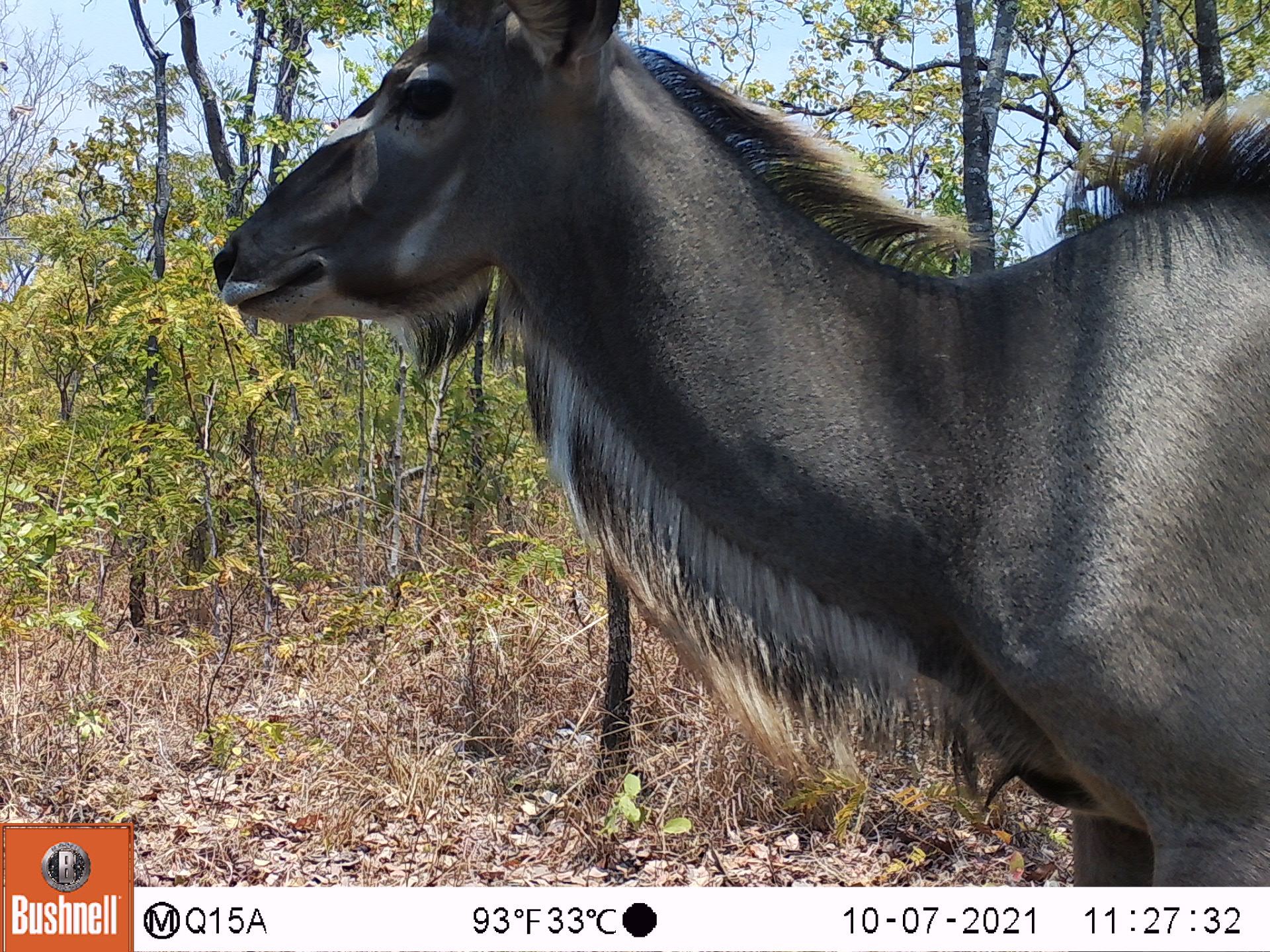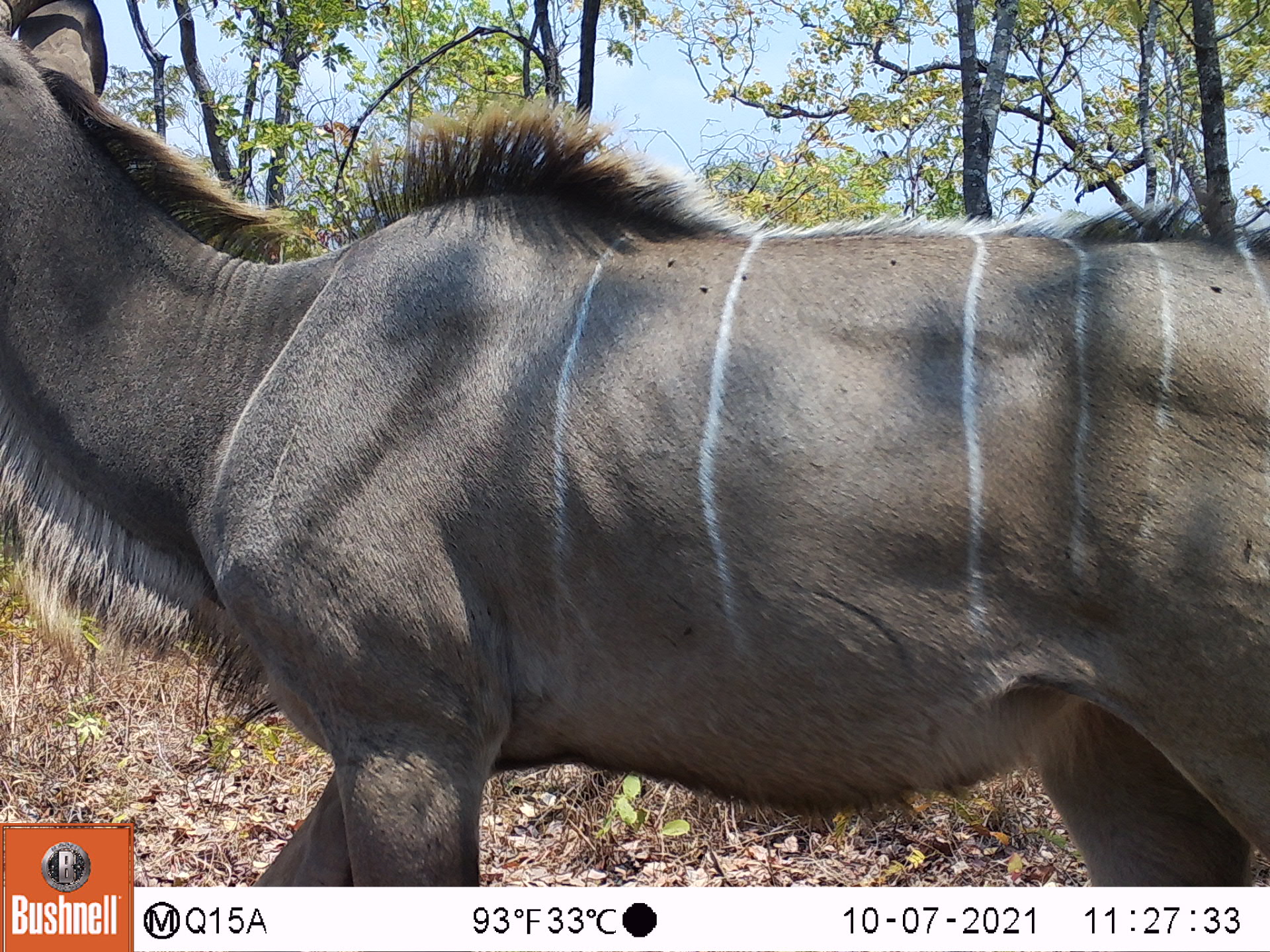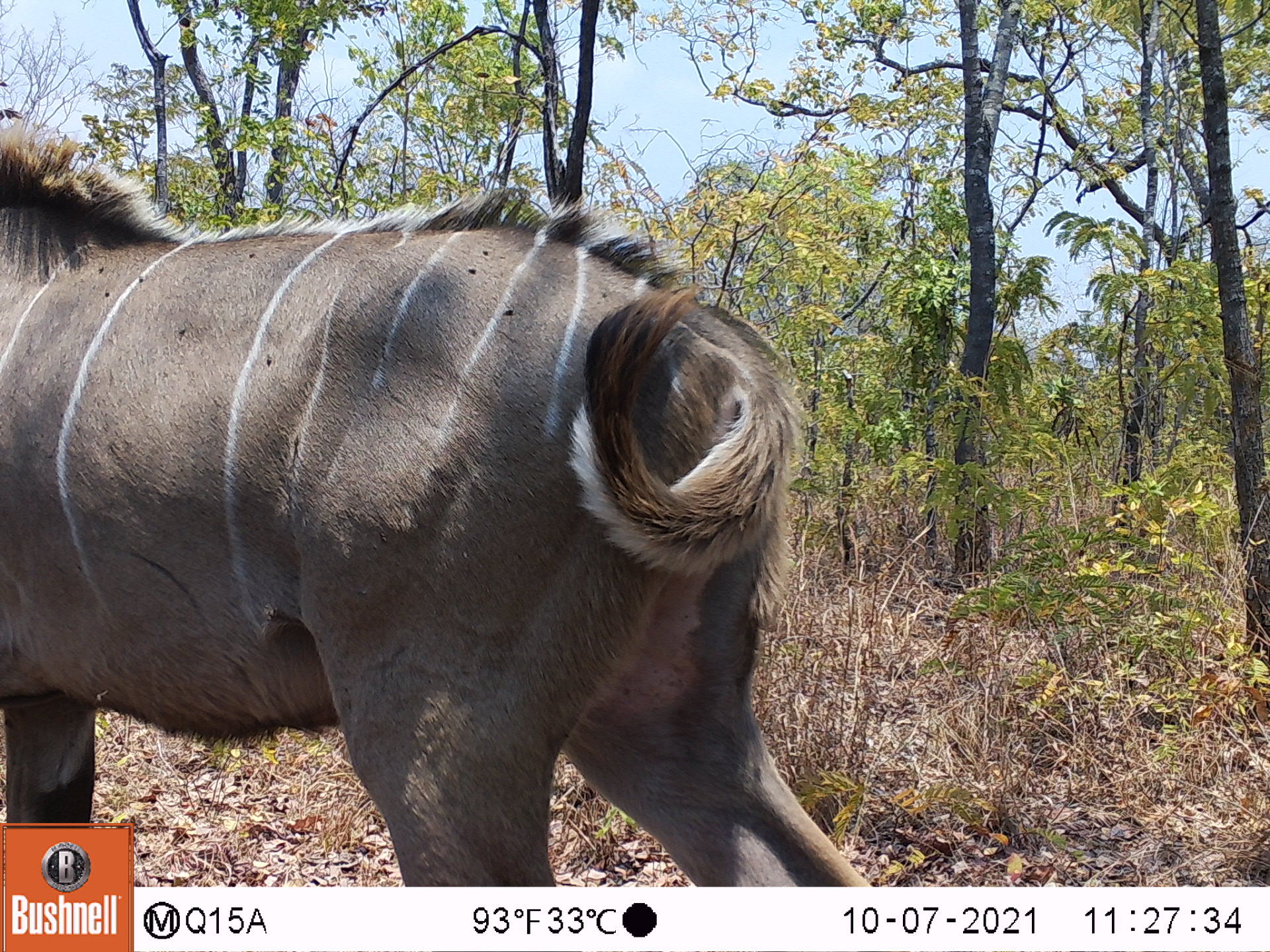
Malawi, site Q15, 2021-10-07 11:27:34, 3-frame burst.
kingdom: Animalia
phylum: Chordata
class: Mammalia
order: Artiodactyla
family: Bovidae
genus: Tragelaphus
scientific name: Tragelaphus strepsiceros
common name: greater kudu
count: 1